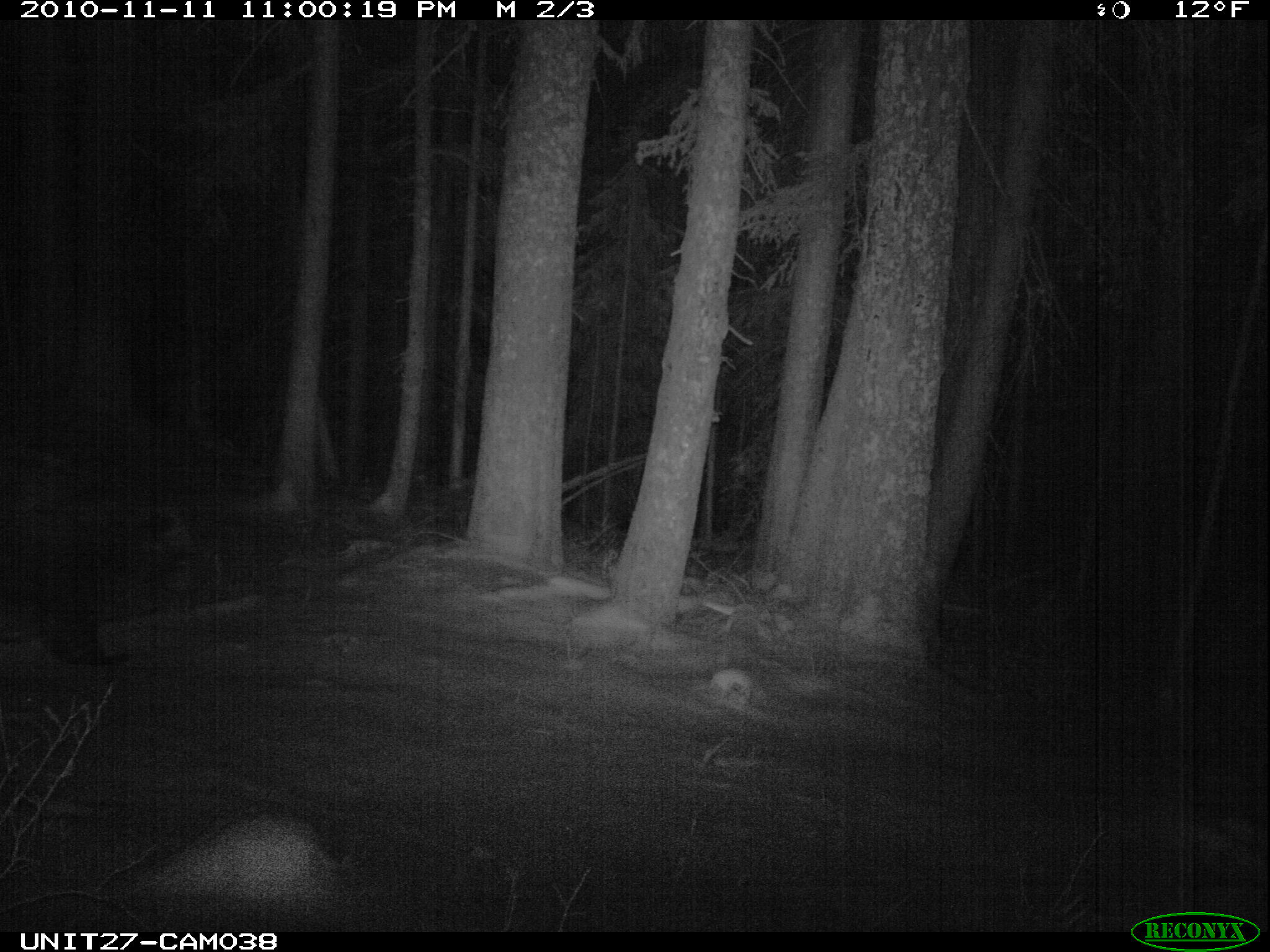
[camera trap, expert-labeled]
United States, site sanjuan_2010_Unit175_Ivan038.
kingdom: Animalia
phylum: Chordata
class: Mammalia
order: Carnivora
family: Ursidae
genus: Ursus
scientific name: Ursus americanus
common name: american black bear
Ursus americanus (american black bear).